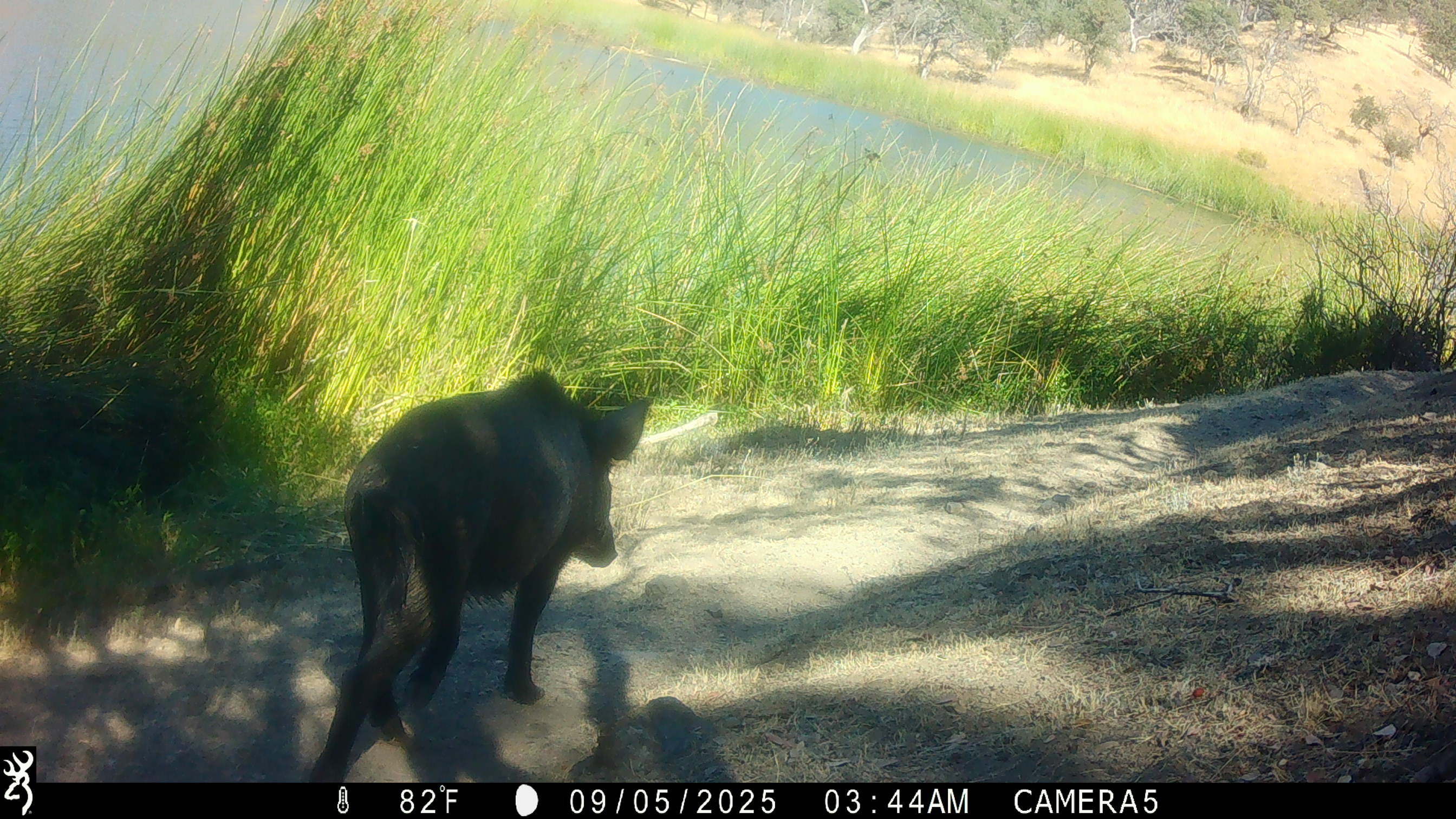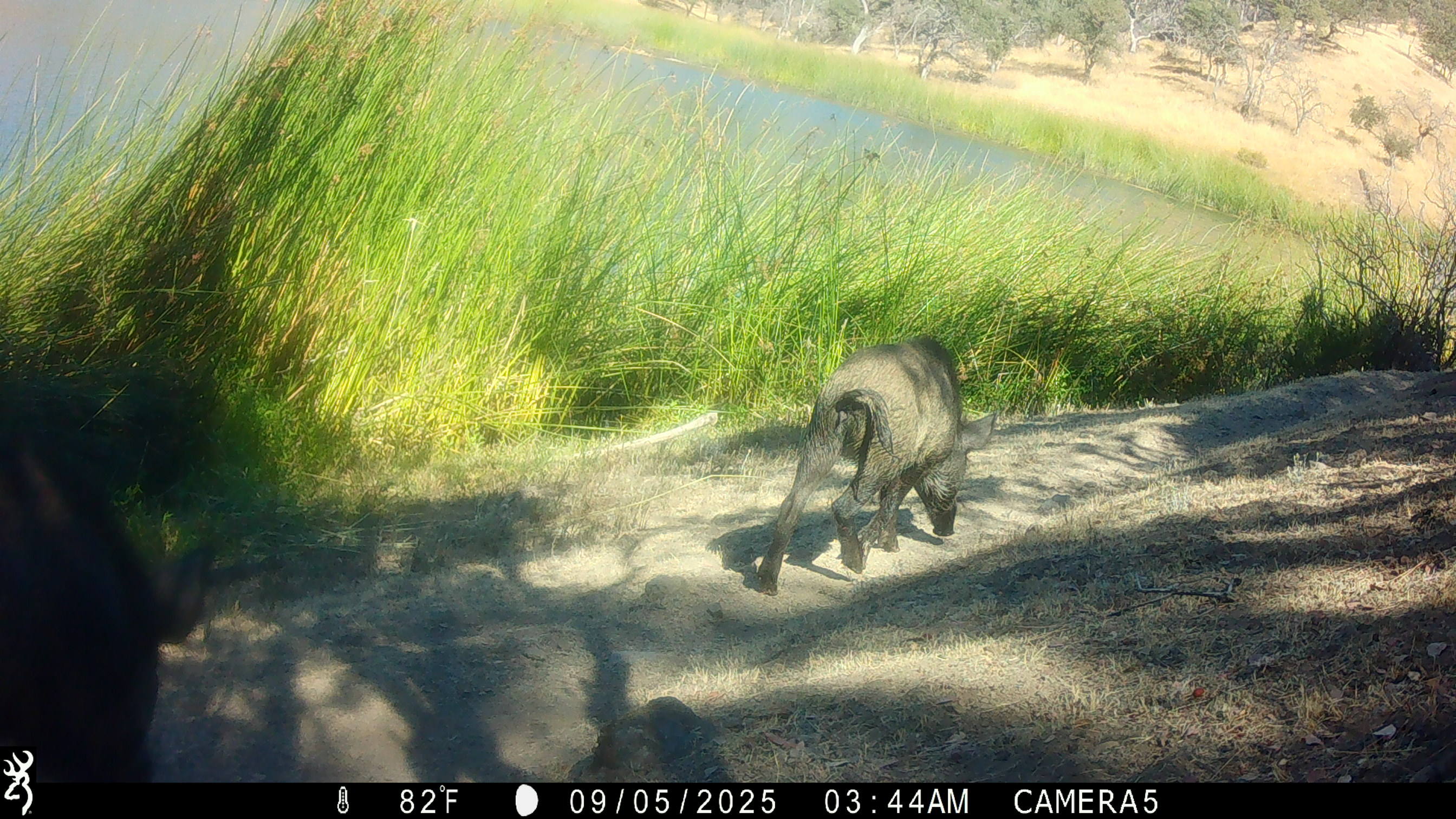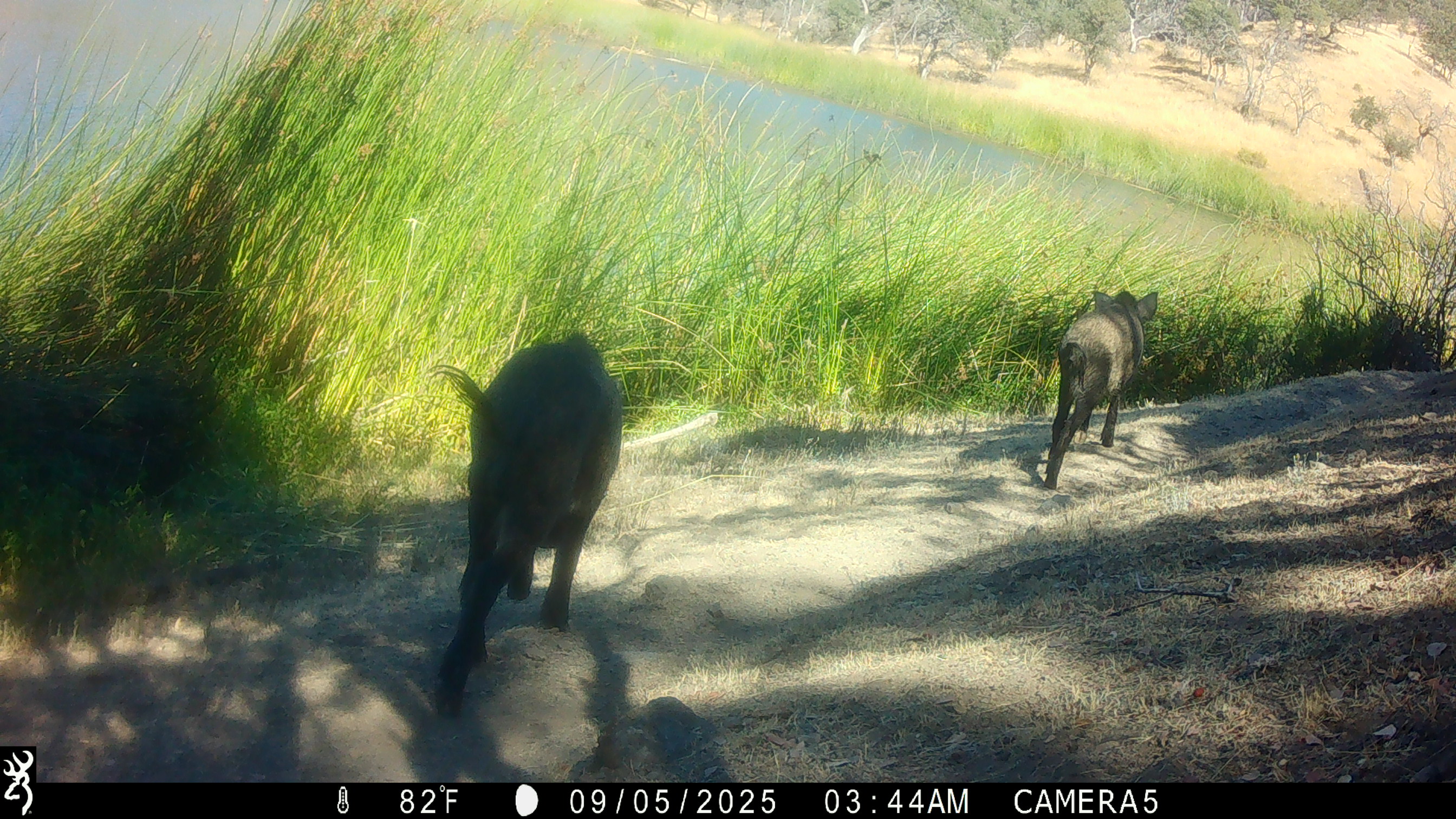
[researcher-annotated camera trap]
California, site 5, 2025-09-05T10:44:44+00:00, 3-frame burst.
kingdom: Animalia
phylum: Chordata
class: Mammalia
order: Artiodactyla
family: Suidae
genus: Sus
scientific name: Sus scrofa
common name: wild boar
Wild boar (Sus scrofa).